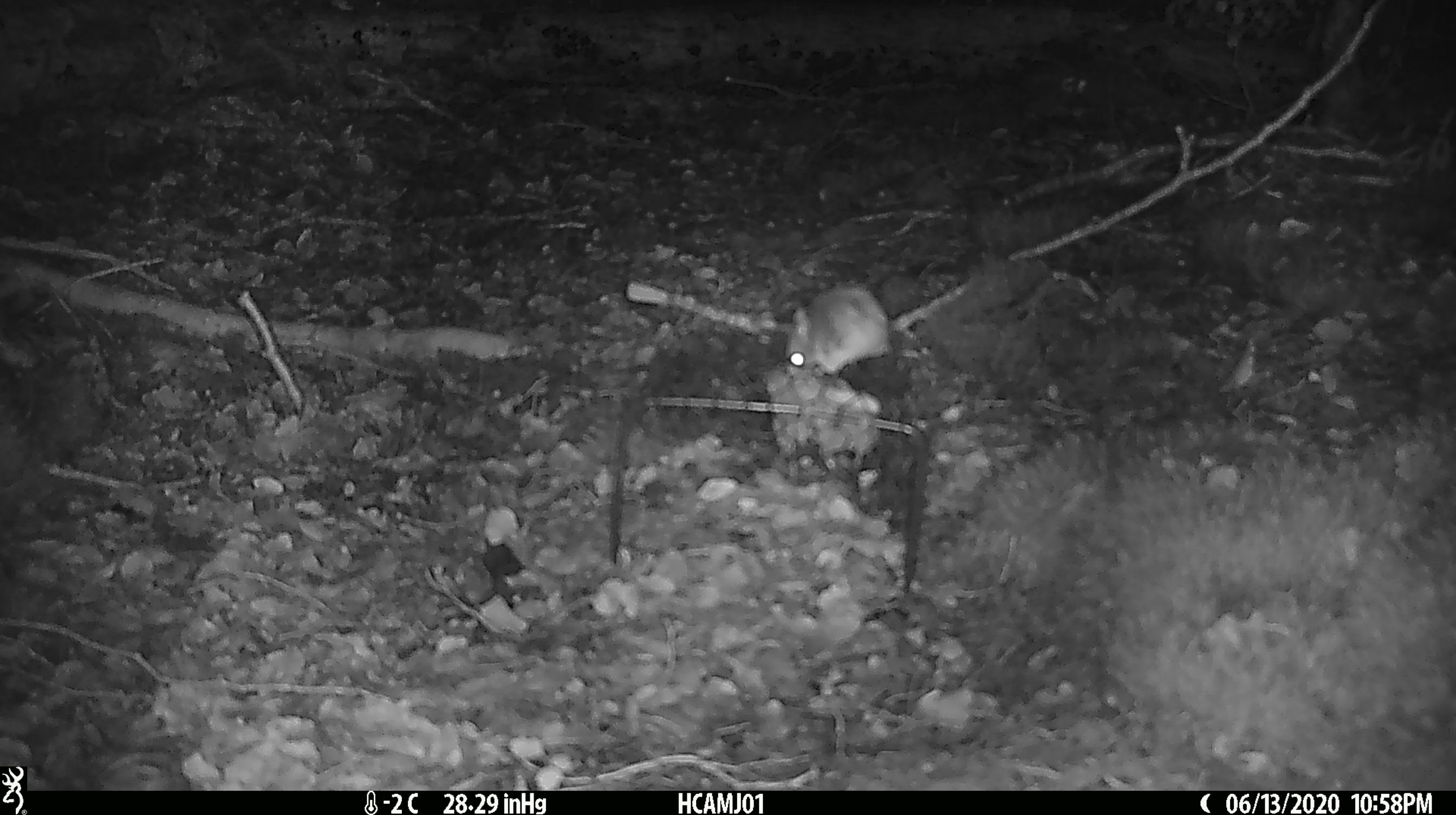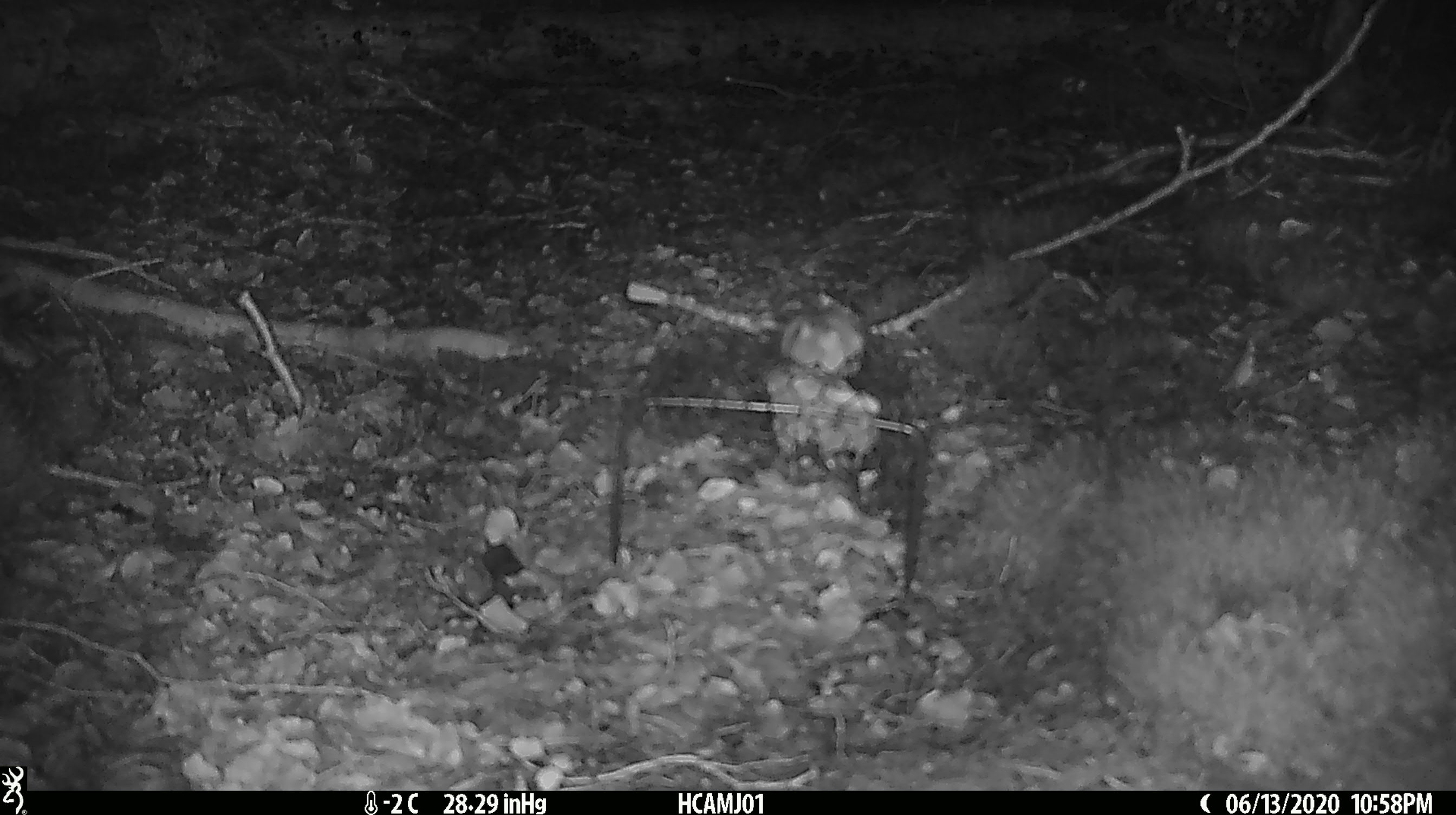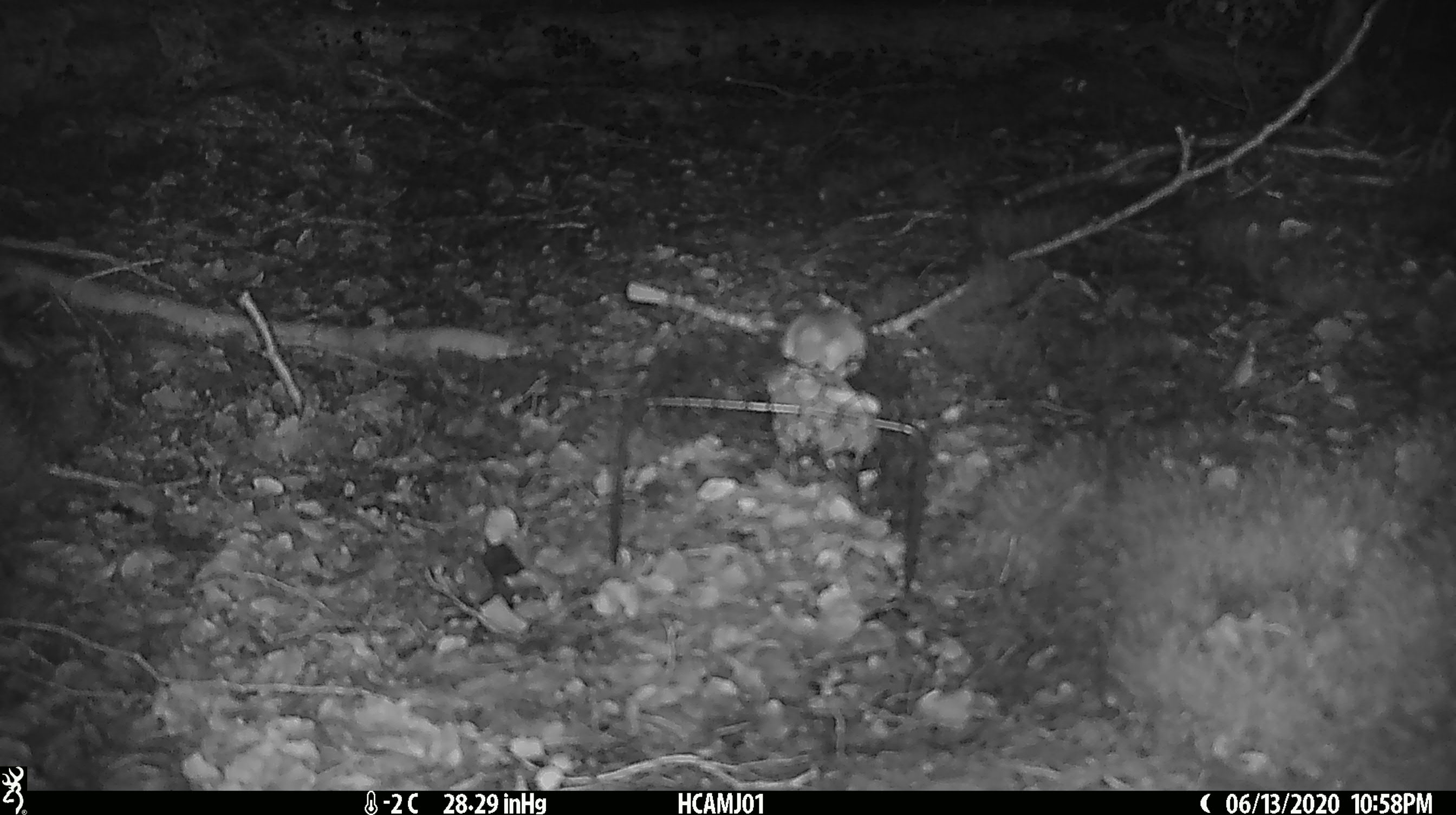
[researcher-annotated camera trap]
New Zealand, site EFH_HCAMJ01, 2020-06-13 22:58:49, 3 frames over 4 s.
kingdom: Animalia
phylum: Chordata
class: Mammalia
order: Rodentia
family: Muridae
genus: Mus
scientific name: Mus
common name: mouse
Mouse (Mus).